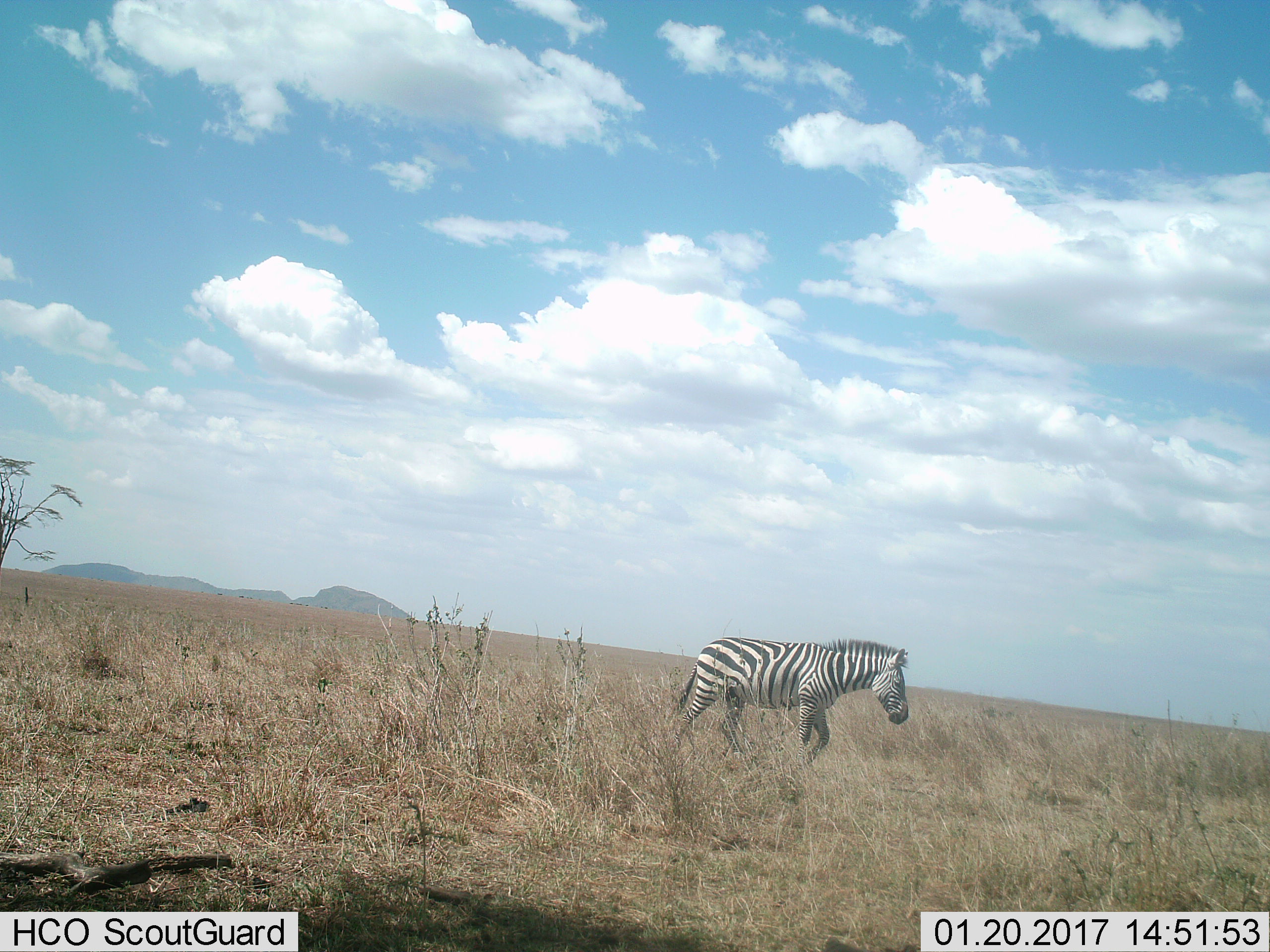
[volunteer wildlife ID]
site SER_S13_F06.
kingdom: Animalia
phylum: Chordata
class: Mammalia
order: Perissodactyla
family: Equidae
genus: Equus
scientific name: Equus quagga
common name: plains zebra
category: zebraplains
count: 1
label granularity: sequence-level